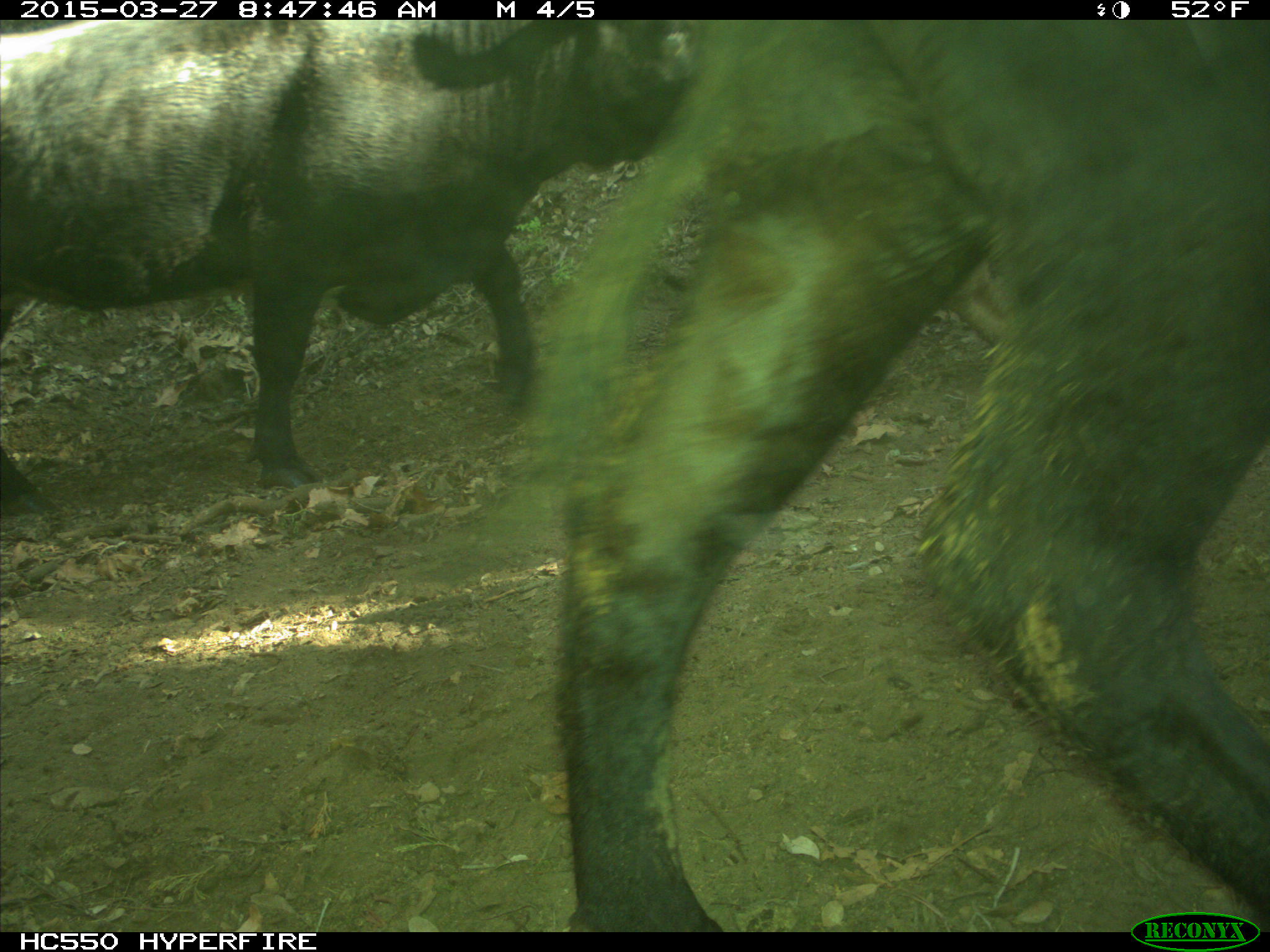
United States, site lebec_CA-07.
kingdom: Animalia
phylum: Chordata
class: Mammalia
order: Artiodactyla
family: Bovidae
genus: Bos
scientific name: Bos taurus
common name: domestic cow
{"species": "Bos taurus (domestic cow)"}